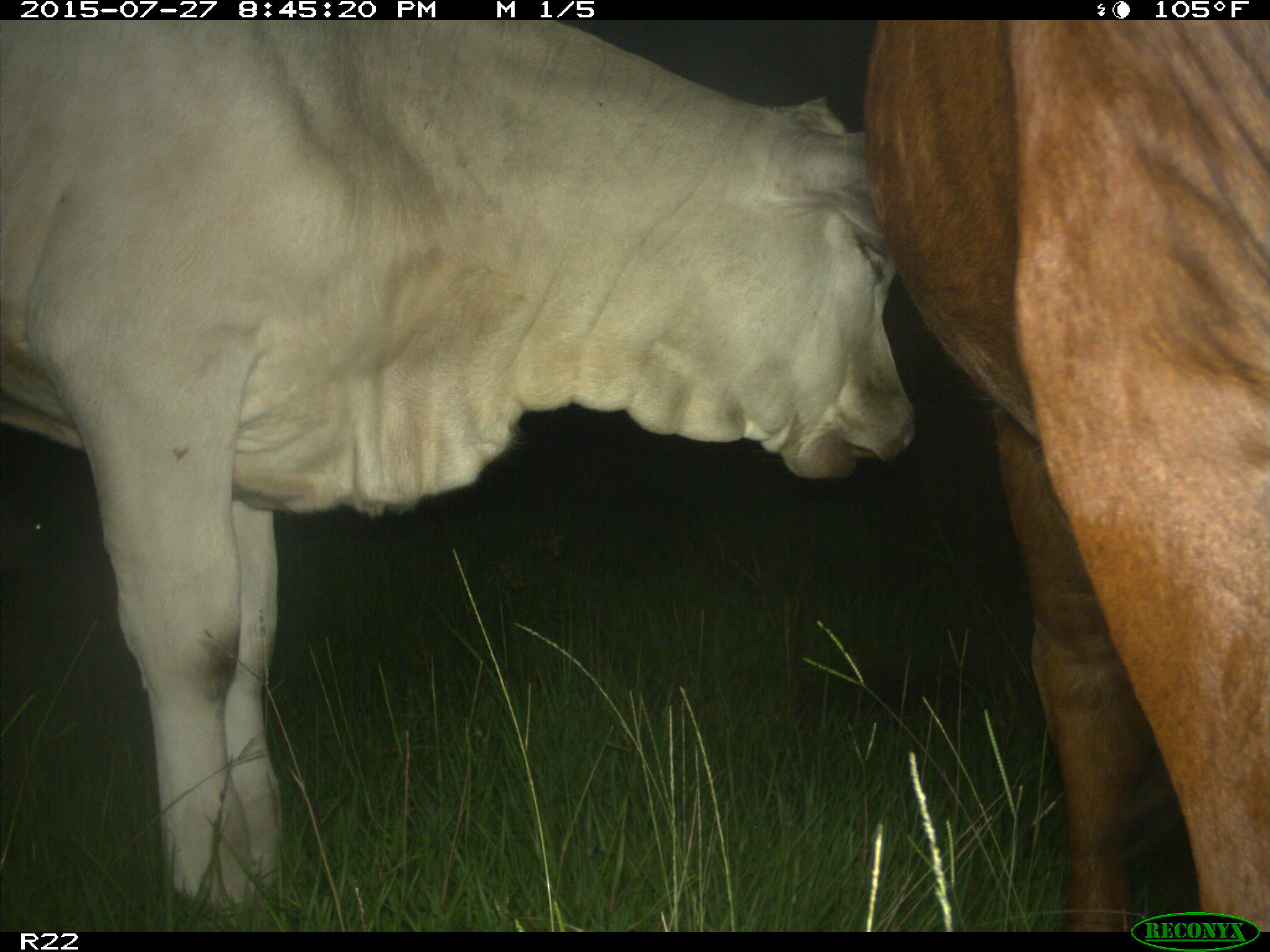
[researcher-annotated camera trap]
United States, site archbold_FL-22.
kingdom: Animalia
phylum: Chordata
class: Mammalia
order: Artiodactyla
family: Bovidae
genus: Bos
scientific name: Bos taurus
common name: domestic cow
Bos taurus (domestic cow).